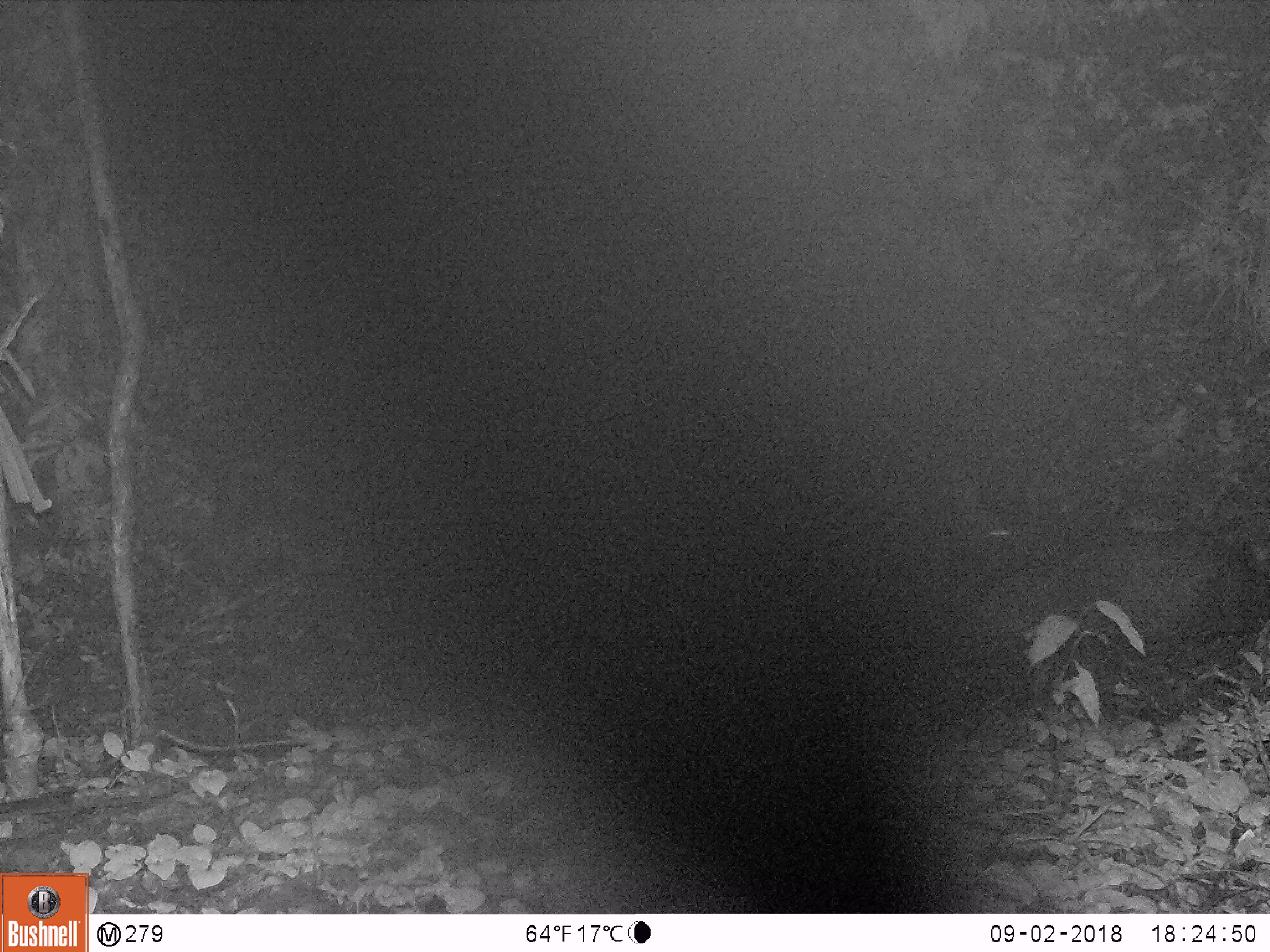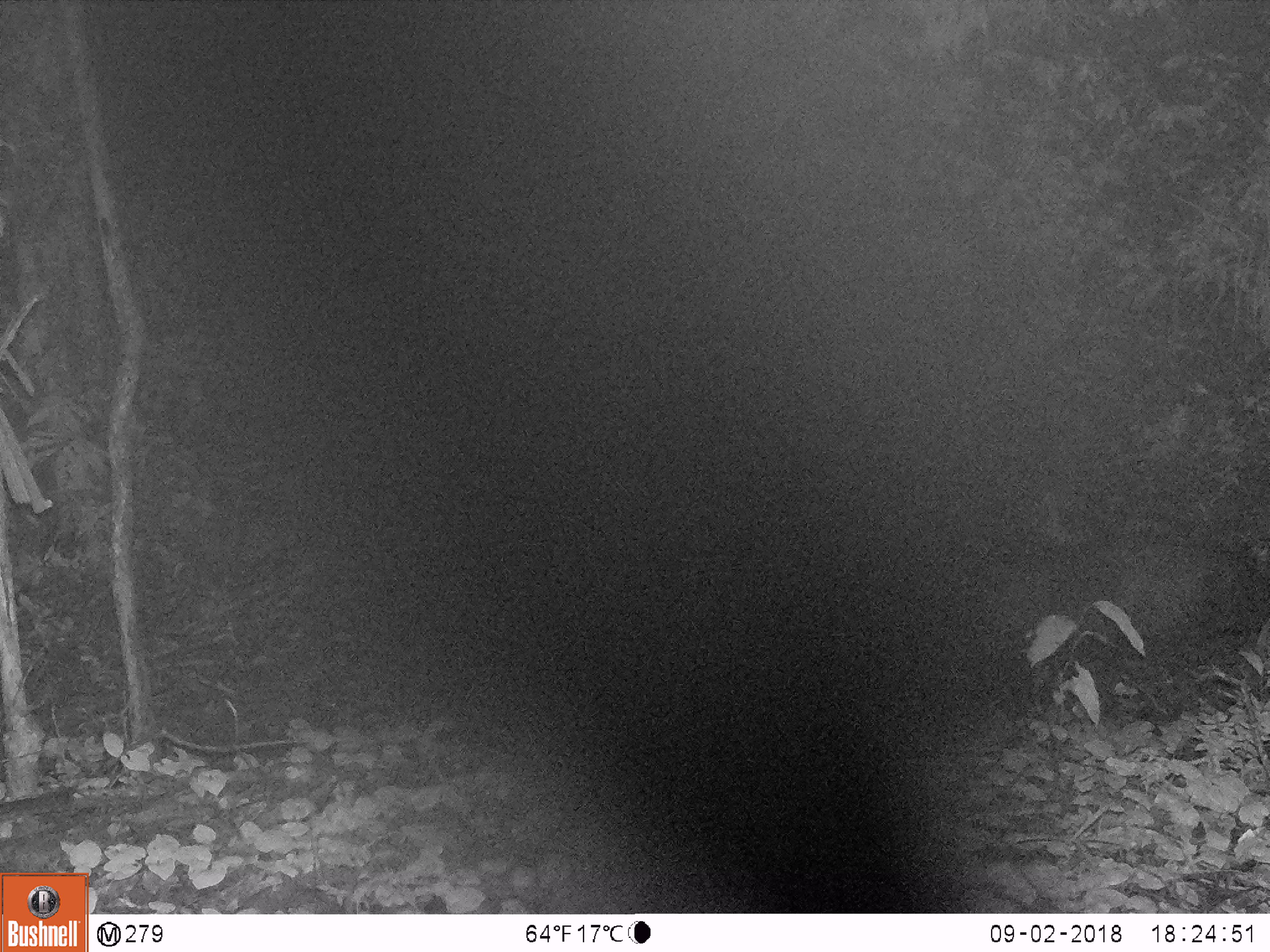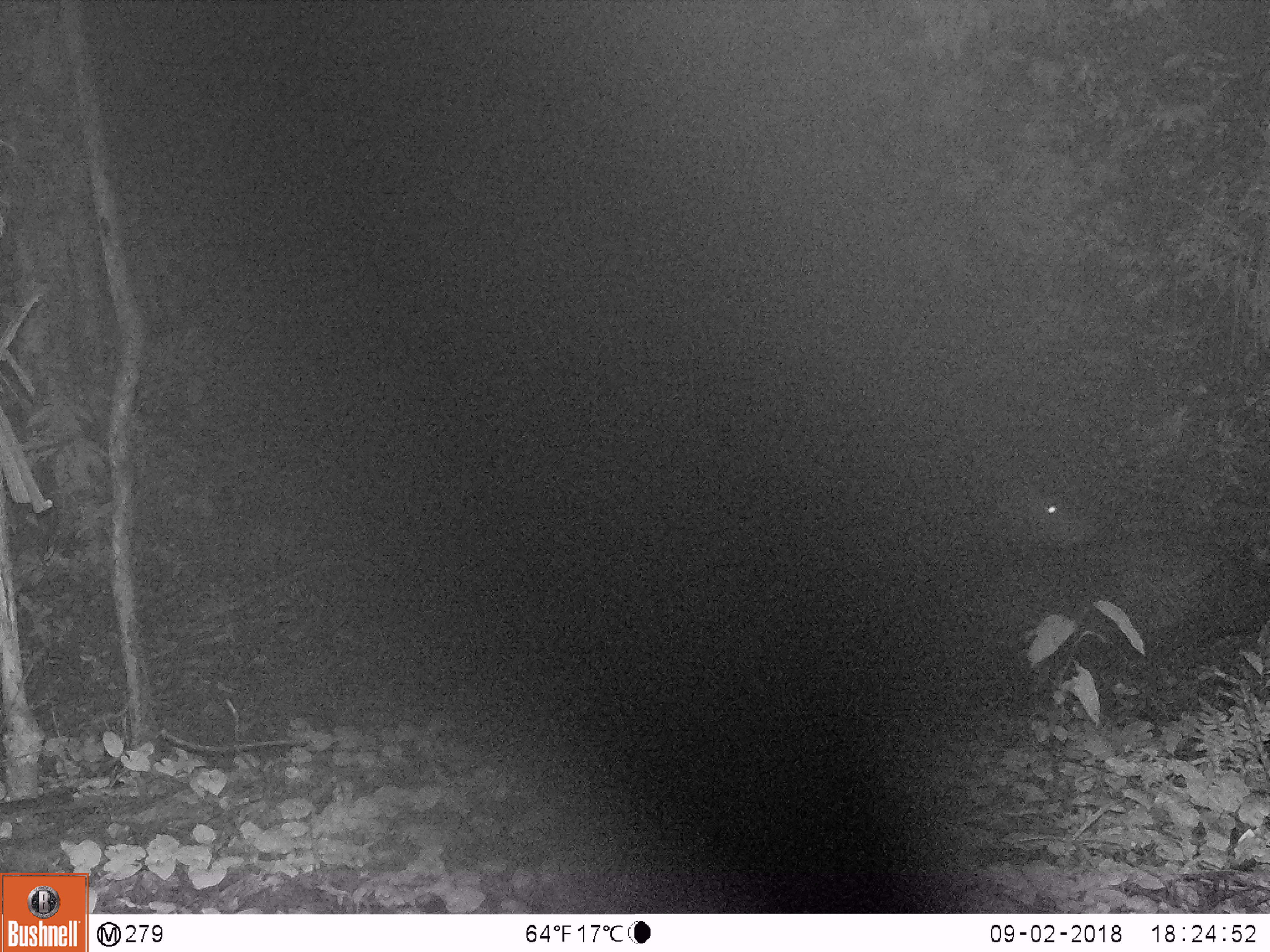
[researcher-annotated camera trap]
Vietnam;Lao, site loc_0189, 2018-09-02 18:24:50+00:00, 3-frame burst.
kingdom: Animalia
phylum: Chordata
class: Mammalia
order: Artiodactyla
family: Cervidae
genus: Rusa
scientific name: Rusa unicolor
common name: sambar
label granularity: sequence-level